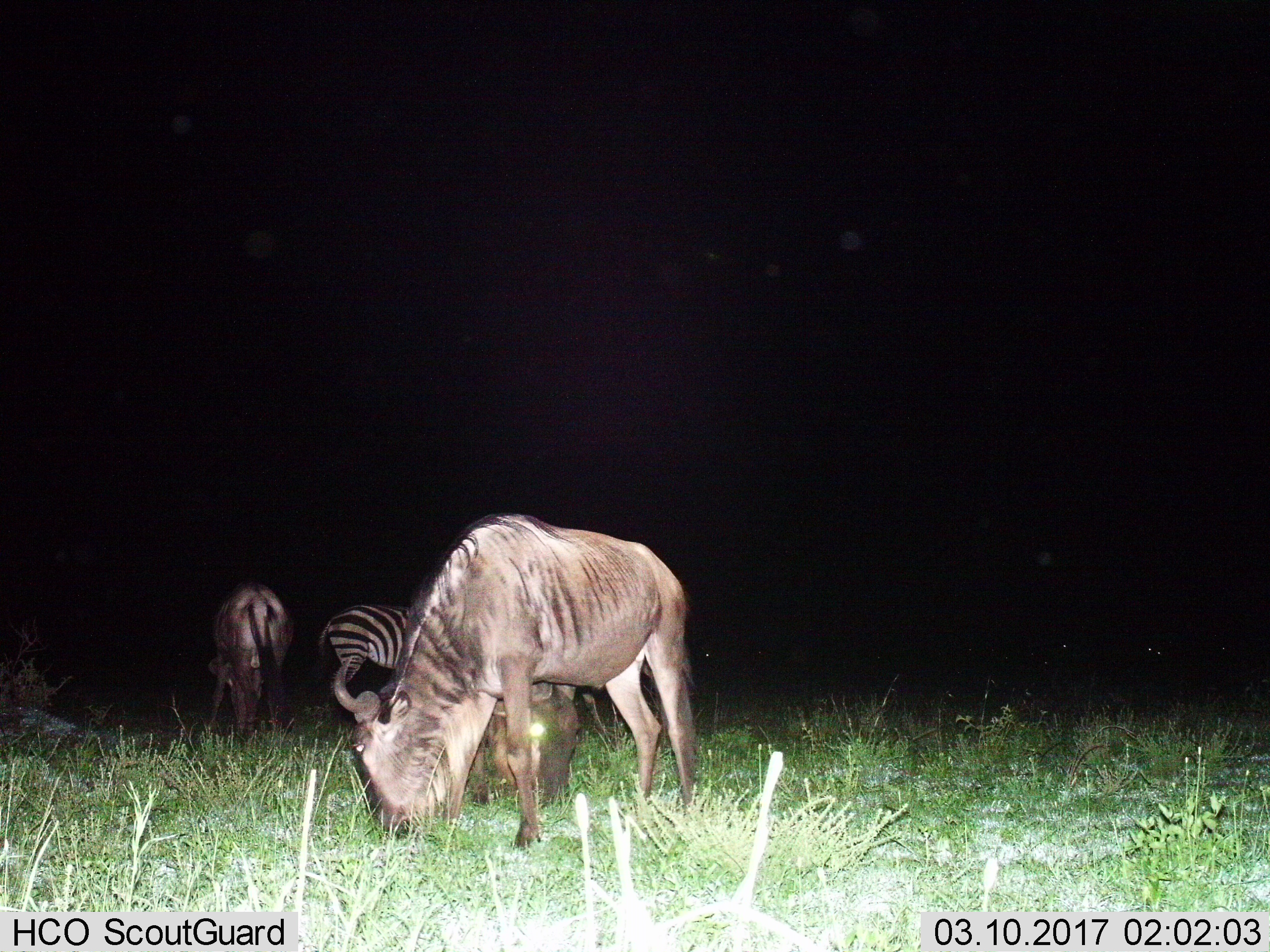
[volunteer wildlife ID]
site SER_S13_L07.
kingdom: Animalia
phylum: Chordata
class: Mammalia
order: Artiodactyla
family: Bovidae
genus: Connochaetes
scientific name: Connochaetes taurinus taurinus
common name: blue wildebeest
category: wildebeestblue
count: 3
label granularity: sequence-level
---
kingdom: Animalia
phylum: Chordata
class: Mammalia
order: Perissodactyla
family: Equidae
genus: Equus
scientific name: Equus quagga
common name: plains zebra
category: zebraplains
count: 1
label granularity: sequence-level